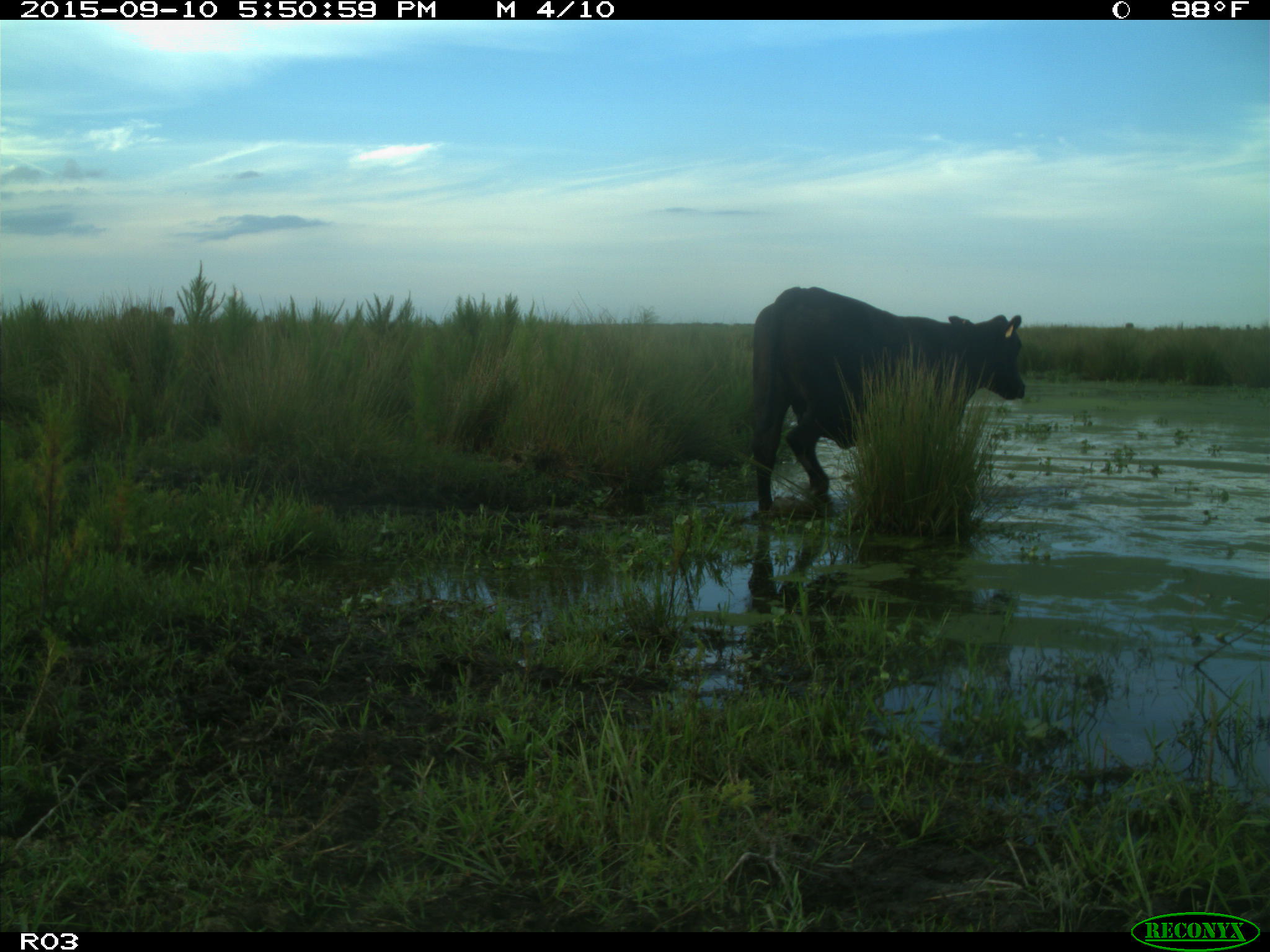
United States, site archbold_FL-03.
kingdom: Animalia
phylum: Chordata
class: Mammalia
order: Artiodactyla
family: Bovidae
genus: Bos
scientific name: Bos taurus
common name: domestic cow